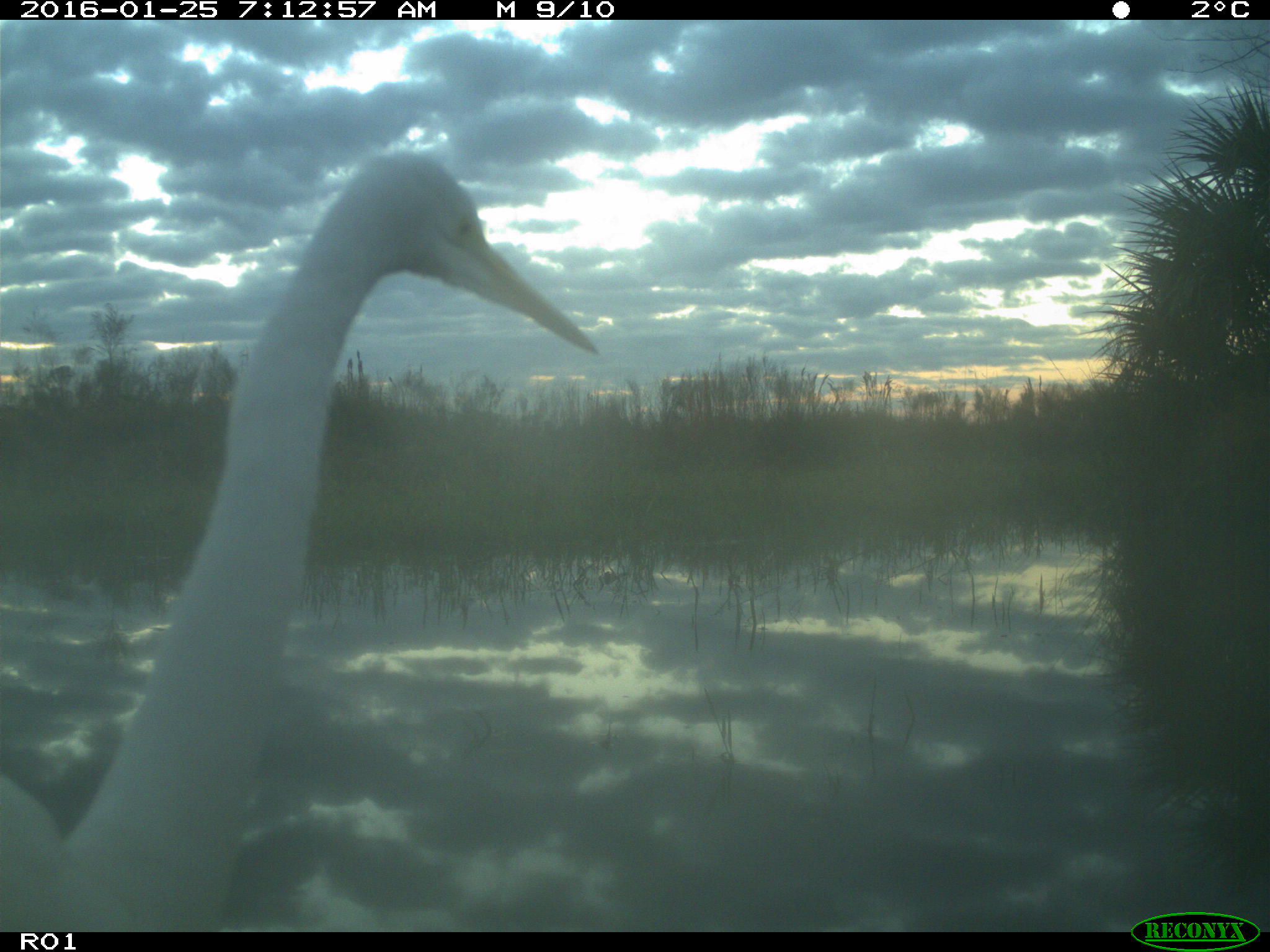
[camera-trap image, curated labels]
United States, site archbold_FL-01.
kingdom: Animalia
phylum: Chordata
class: Aves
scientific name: Aves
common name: birds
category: unidentified bird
Unidentified bird (birds) (Aves).